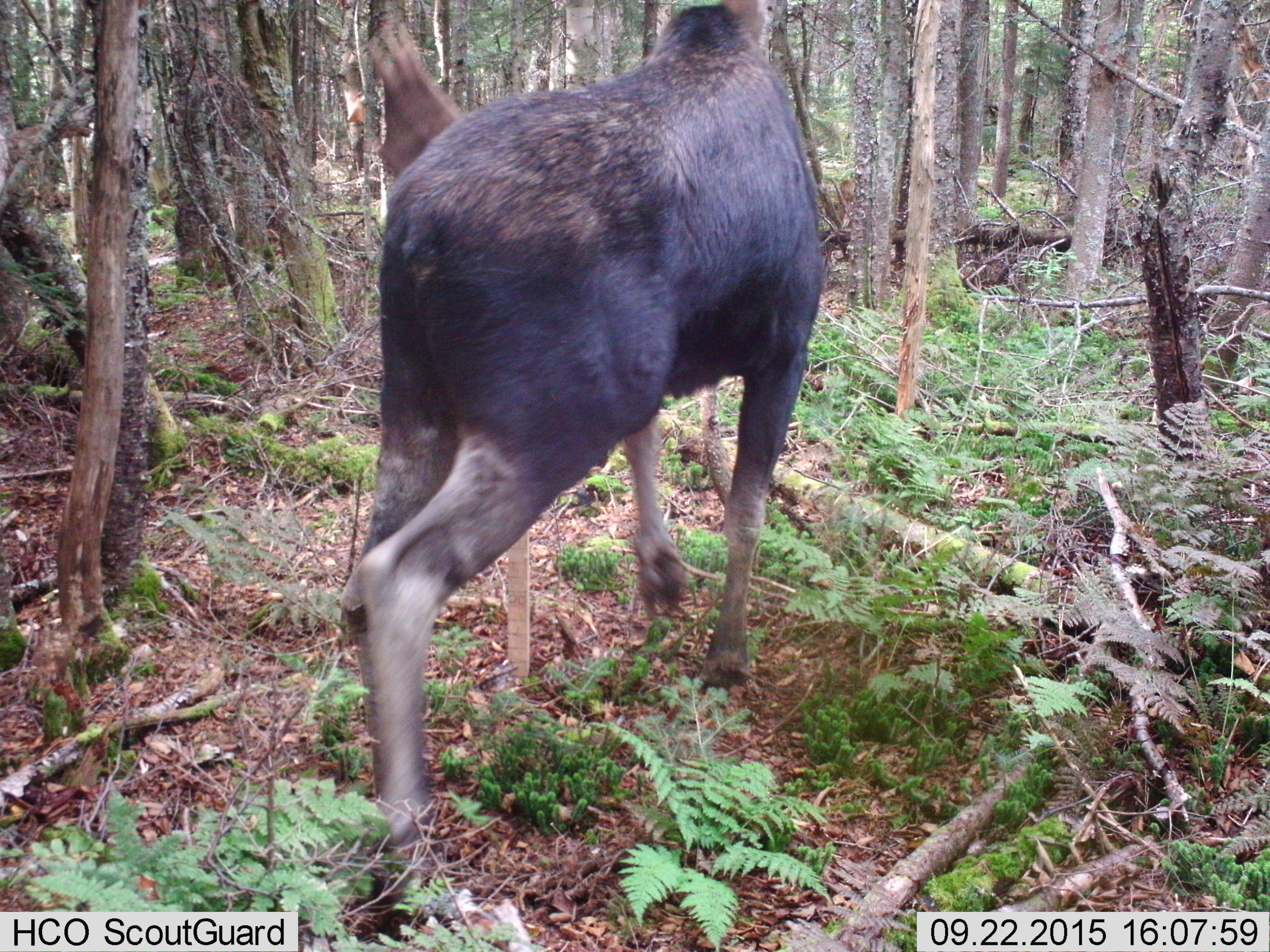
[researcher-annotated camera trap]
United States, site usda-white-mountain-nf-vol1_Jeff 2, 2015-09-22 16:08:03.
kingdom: Animalia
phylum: Chordata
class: Mammalia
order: Artiodactyla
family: Cervidae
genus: Alces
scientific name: Alces alces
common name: moose